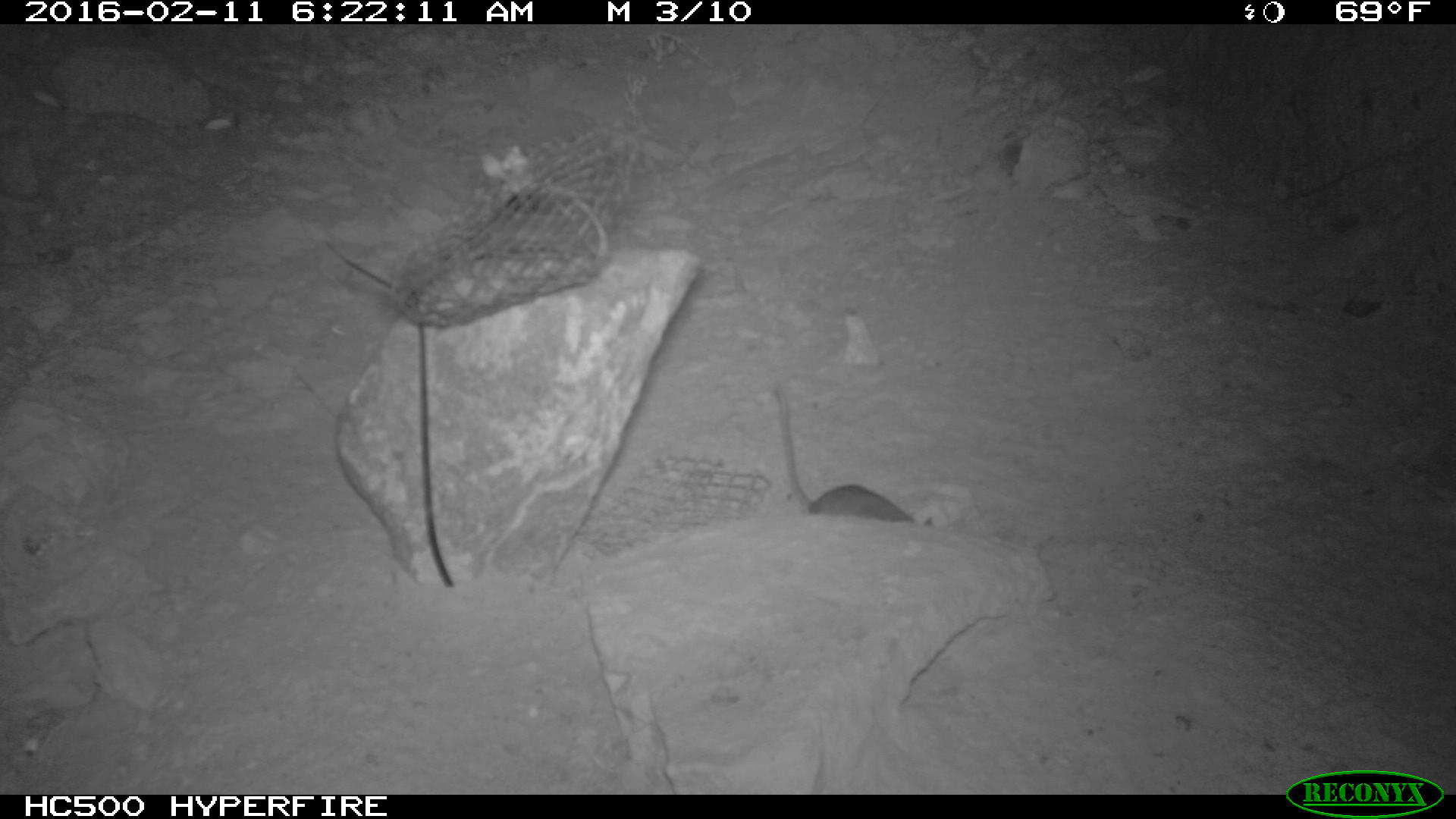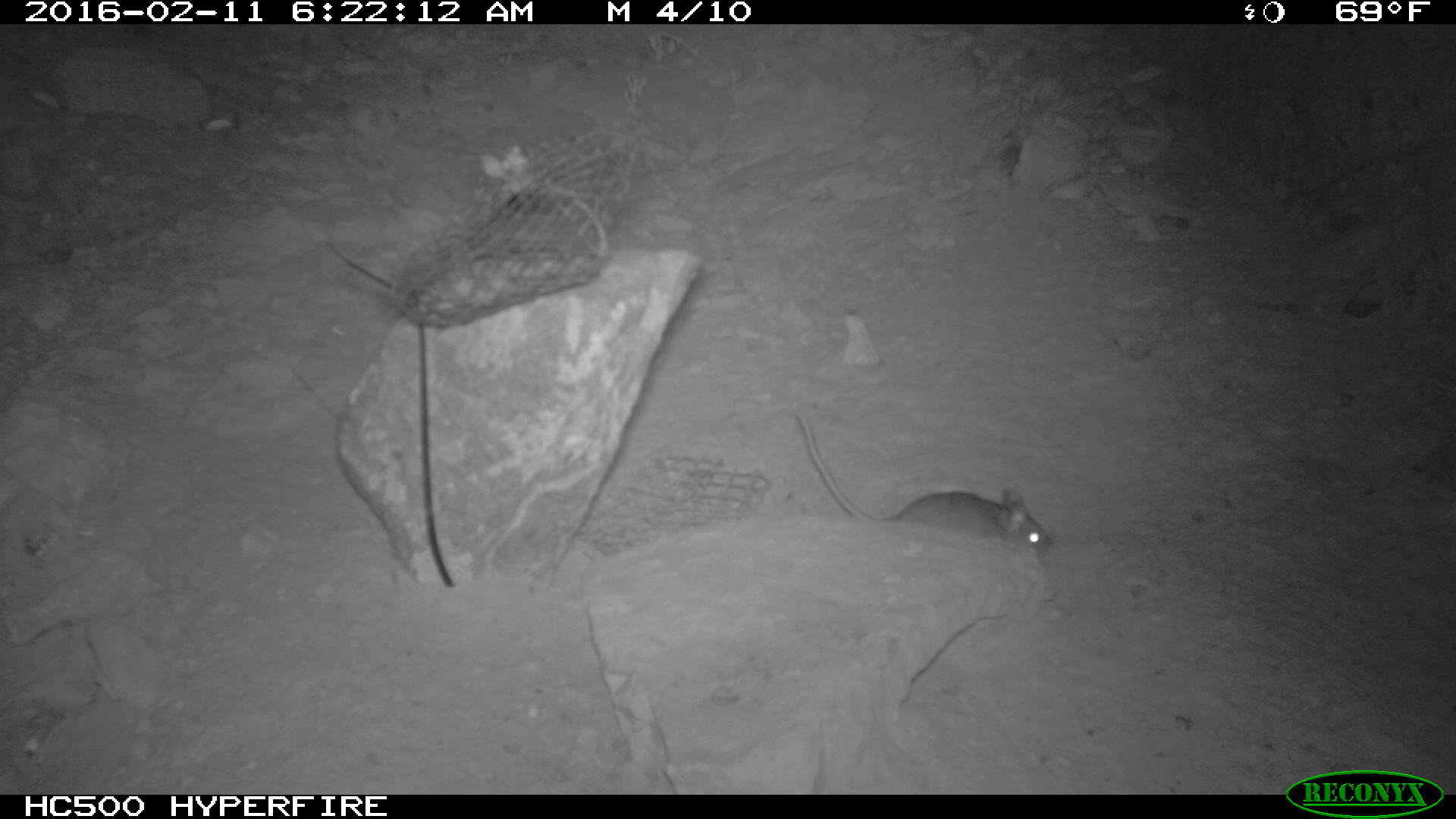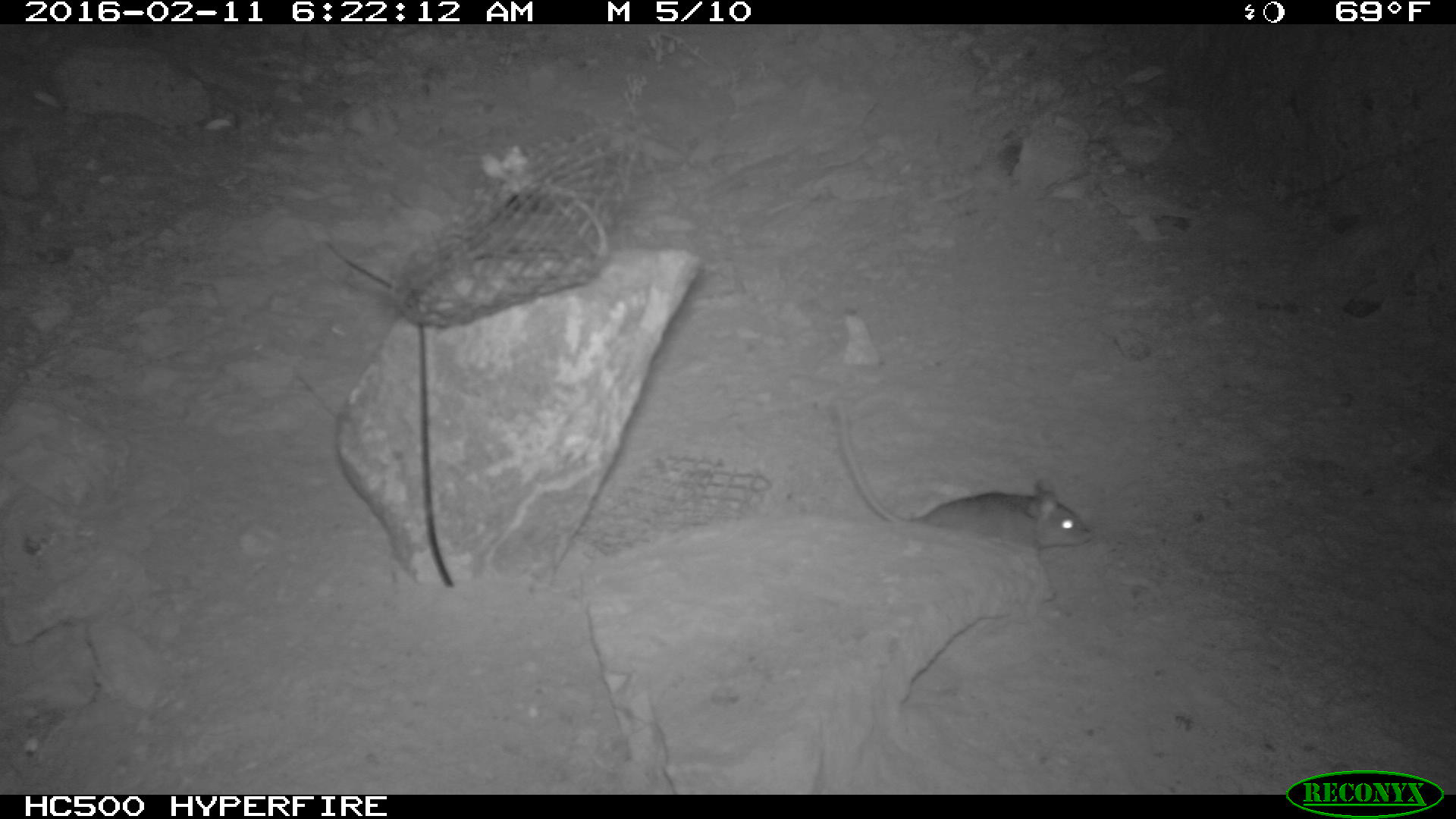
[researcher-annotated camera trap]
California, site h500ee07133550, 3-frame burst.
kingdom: Animalia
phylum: Chordata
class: Mammalia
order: Rodentia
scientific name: Rodentia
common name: rodent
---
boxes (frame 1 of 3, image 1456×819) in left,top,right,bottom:
rodent: 774,382,913,521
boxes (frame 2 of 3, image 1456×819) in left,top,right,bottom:
rodent: 790,406,1054,557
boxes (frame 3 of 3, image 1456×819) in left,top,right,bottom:
rodent: 835,395,1092,557